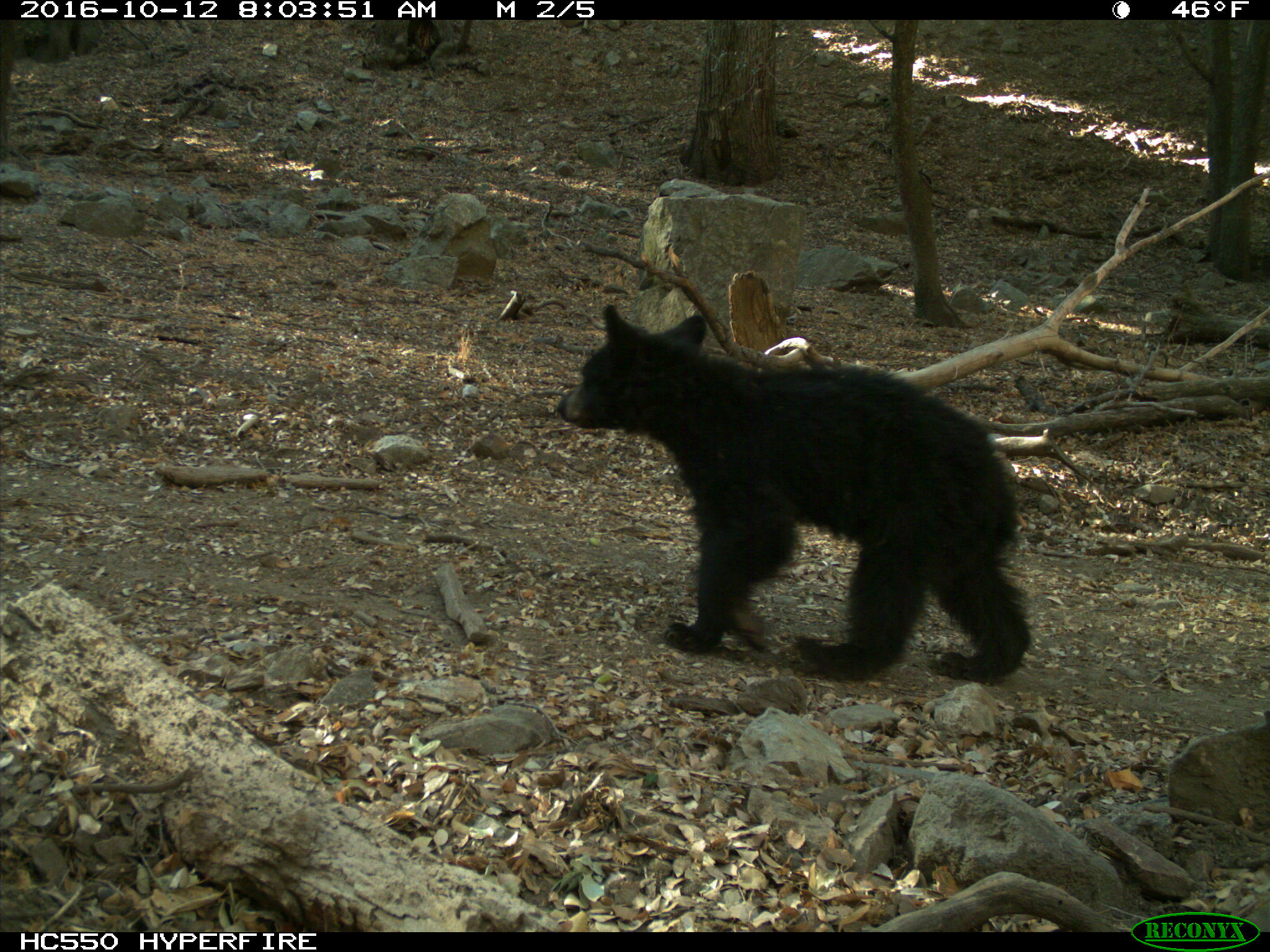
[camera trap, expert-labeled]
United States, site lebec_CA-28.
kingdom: Animalia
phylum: Chordata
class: Mammalia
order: Carnivora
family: Ursidae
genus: Ursus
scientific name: Ursus americanus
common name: american black bear